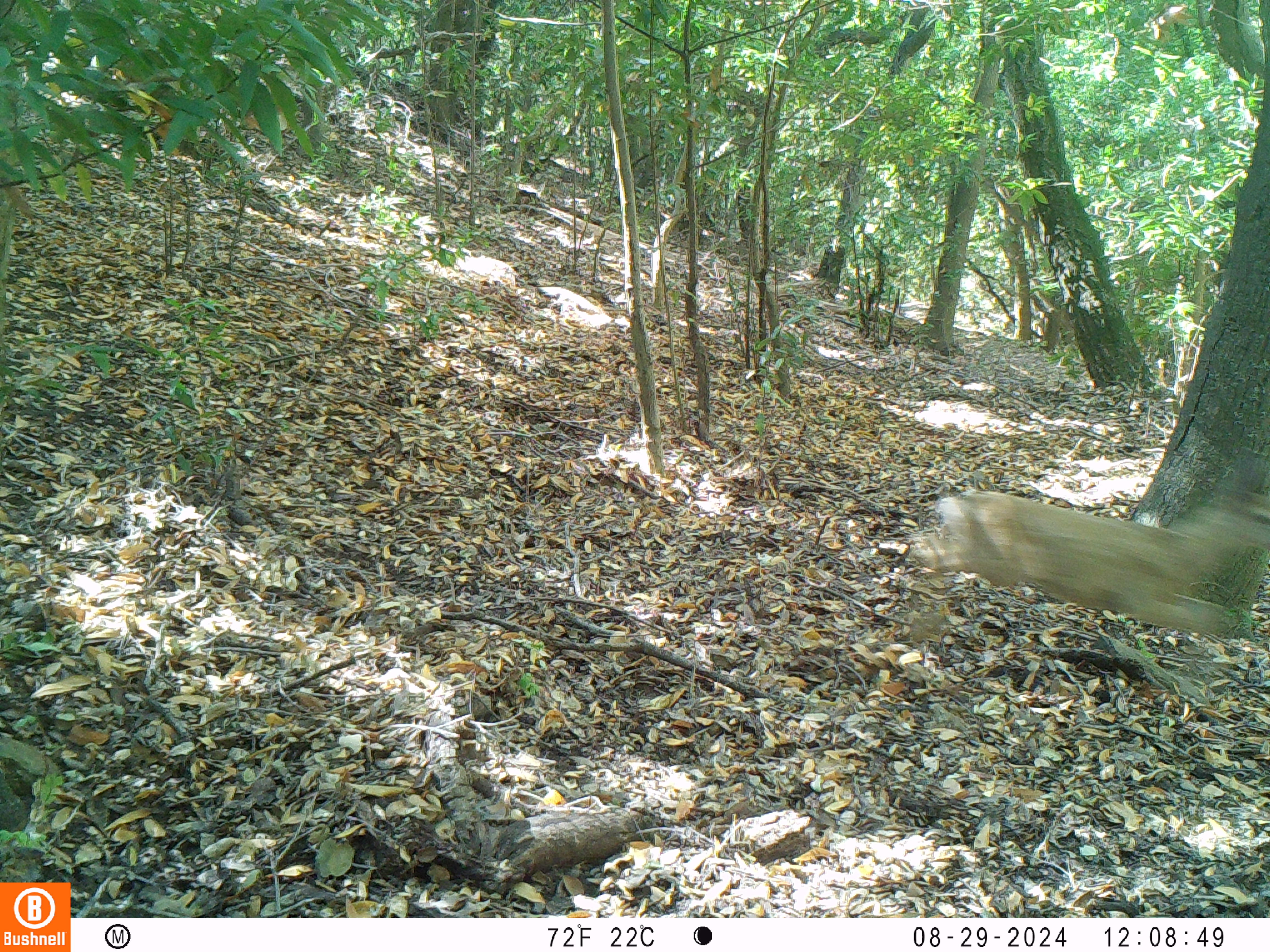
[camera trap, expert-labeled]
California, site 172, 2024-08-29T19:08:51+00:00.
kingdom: Animalia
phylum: Chordata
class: Mammalia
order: Artiodactyla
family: Cervidae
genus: Odocoileus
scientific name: Odocoileus hemionus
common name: mule deer